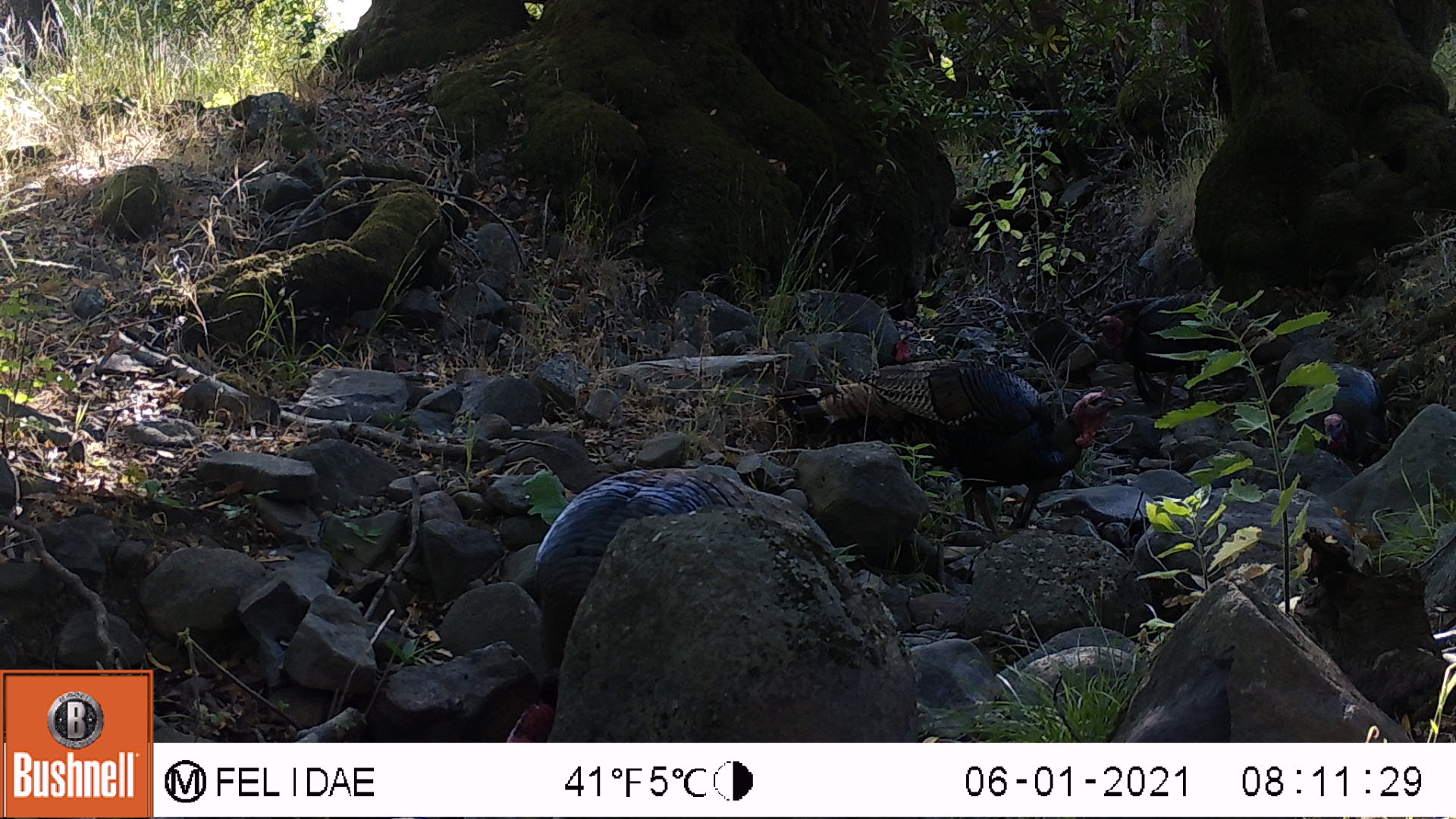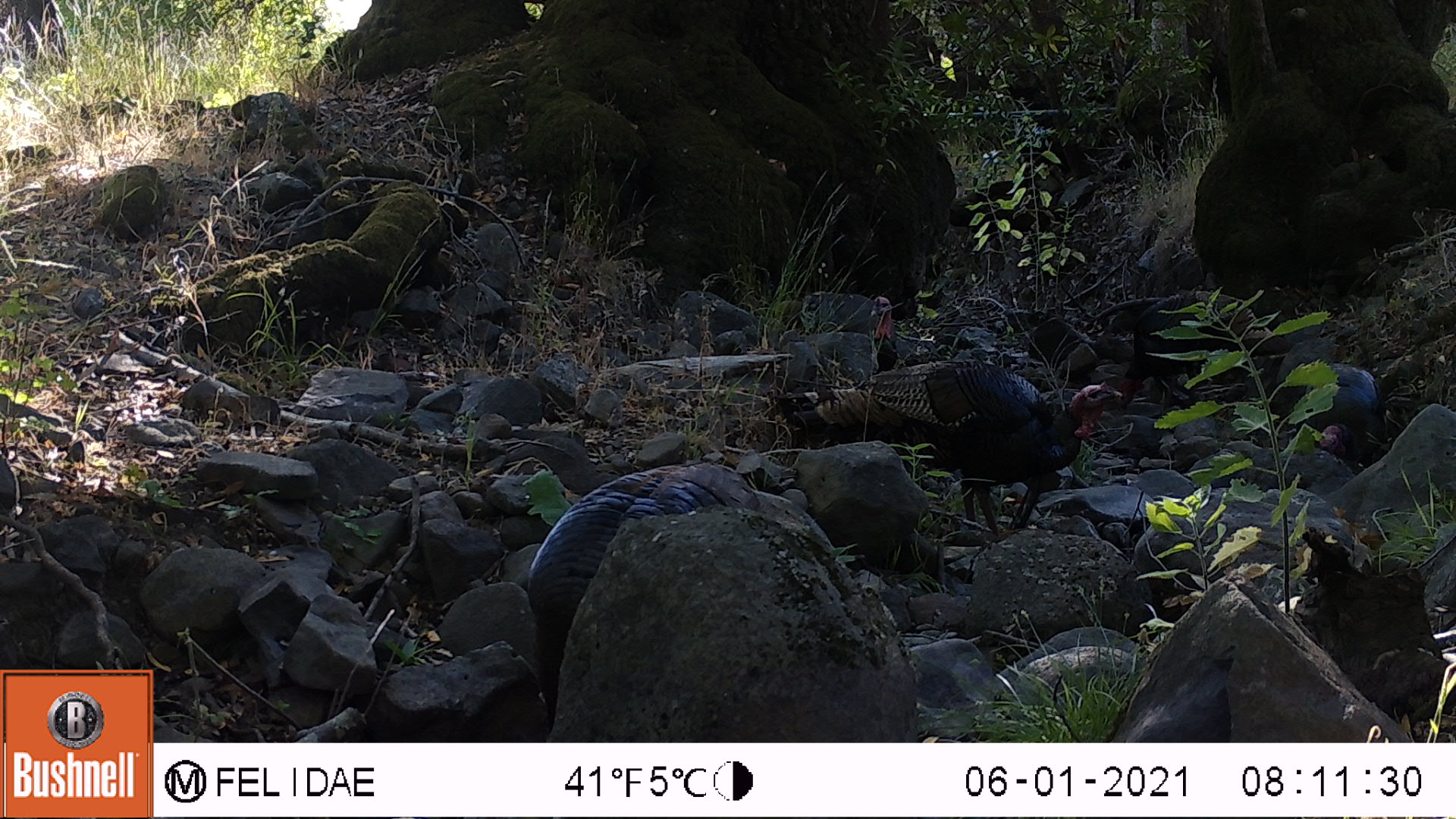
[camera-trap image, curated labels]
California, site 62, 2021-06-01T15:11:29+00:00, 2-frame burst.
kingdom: Animalia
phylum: Chordata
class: Aves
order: Galliformes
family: Phasianidae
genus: Meleagris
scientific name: Meleagris gallopavo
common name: turkey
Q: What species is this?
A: Turkey (Meleagris gallopavo).